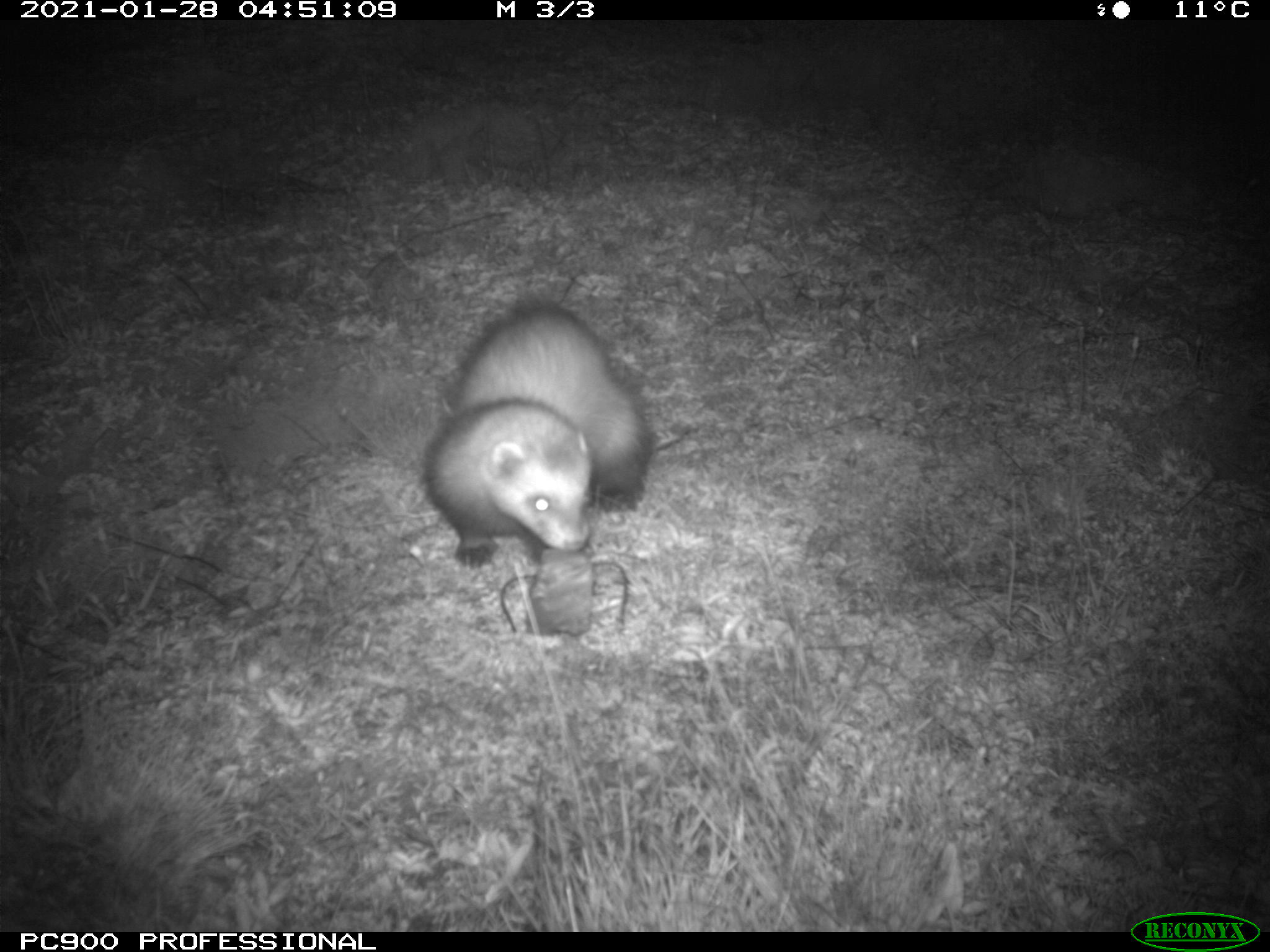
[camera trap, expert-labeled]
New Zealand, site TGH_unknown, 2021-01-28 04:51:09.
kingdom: Animalia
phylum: Chordata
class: Mammalia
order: Carnivora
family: Mustelidae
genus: Mustela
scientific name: Mustela furo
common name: ferret